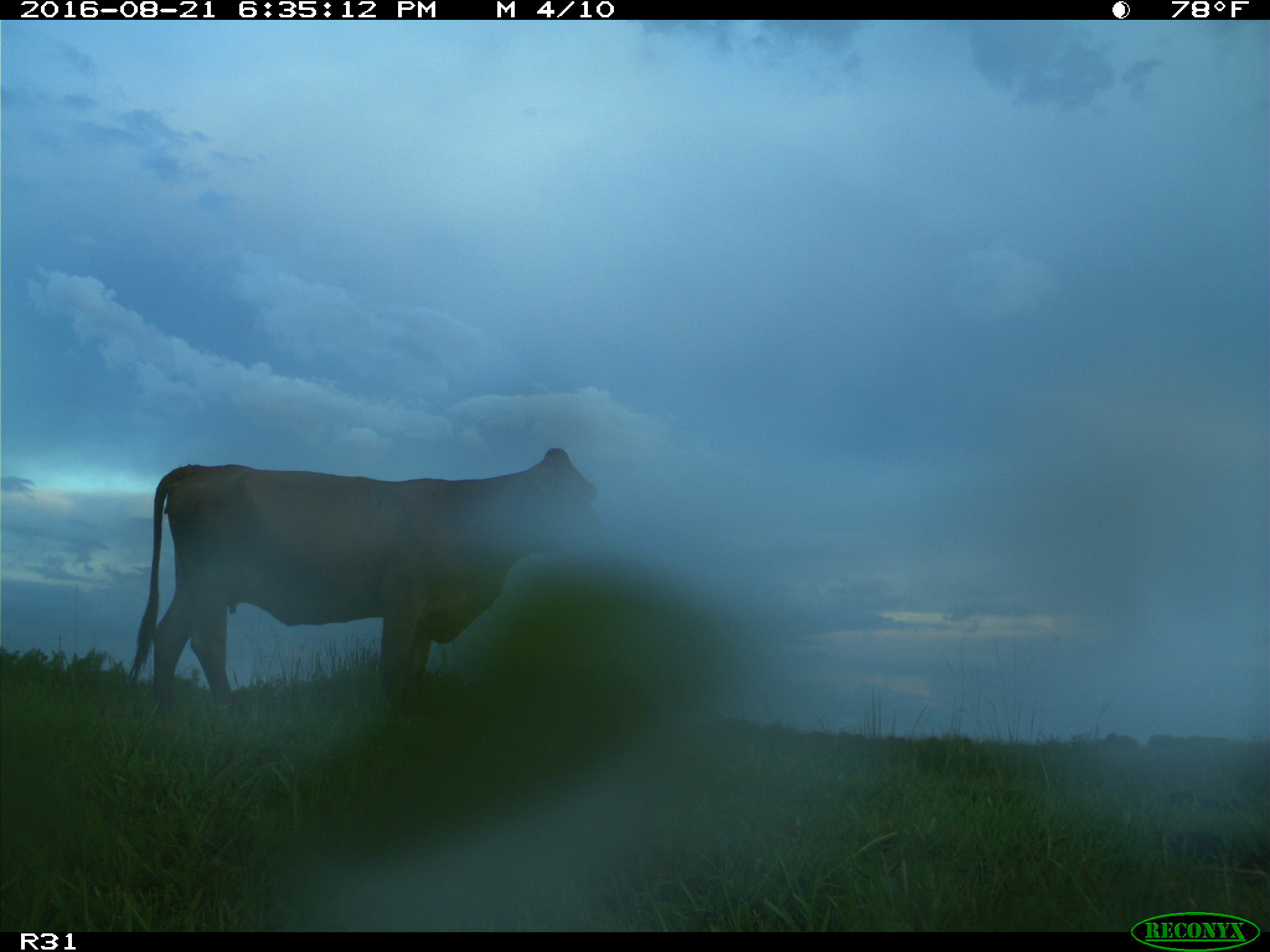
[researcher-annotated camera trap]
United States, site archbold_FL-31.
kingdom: Animalia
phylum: Chordata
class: Mammalia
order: Artiodactyla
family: Bovidae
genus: Bos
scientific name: Bos taurus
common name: domestic cow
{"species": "Bos taurus (domestic cow)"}